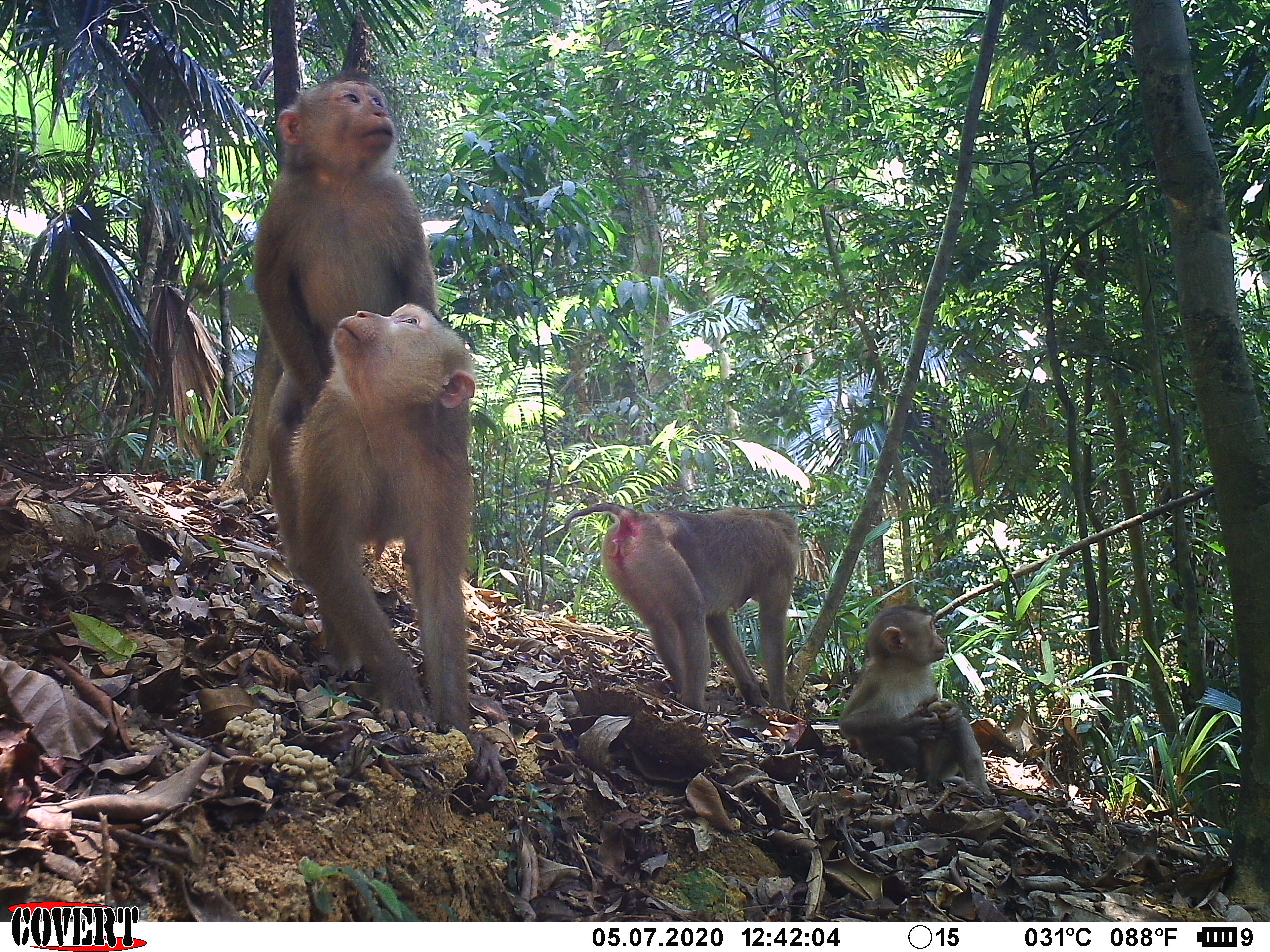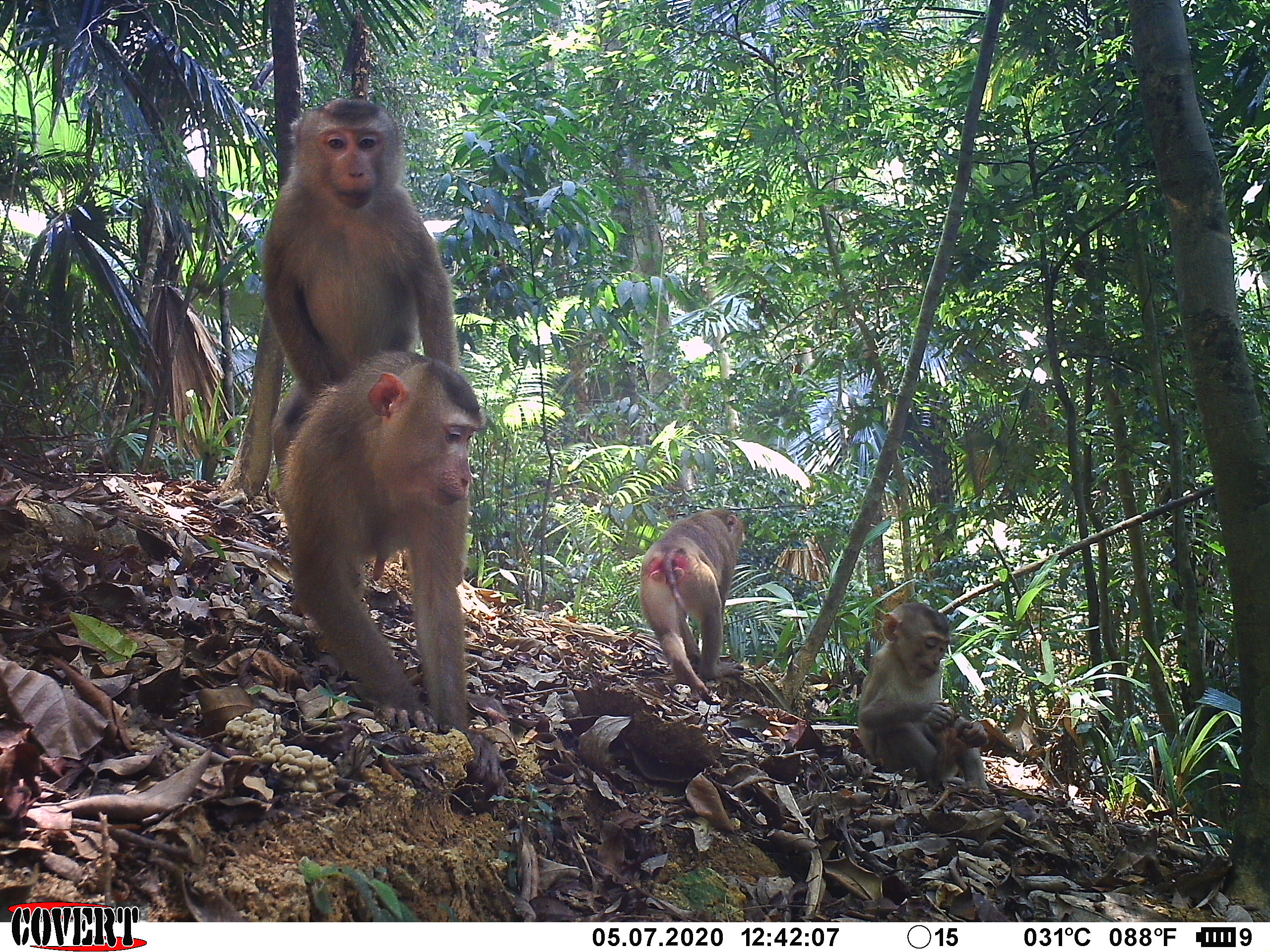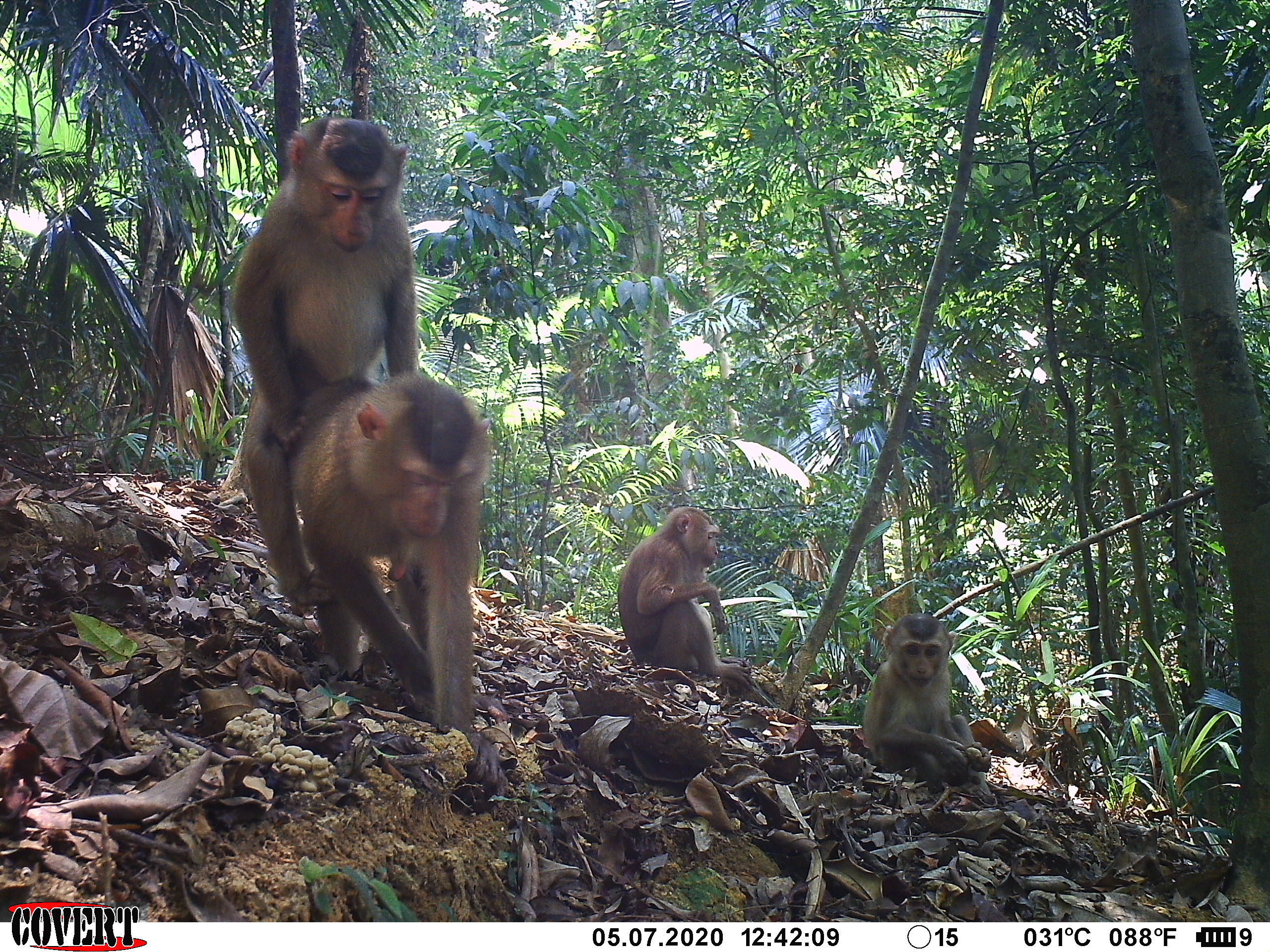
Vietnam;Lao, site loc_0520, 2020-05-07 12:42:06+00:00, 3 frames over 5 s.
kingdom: Animalia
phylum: Chordata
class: Mammalia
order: Primates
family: Cercopithecidae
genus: Macaca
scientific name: Macaca nemestrina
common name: pig-tailed macaque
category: pig tailed macaque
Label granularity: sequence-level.